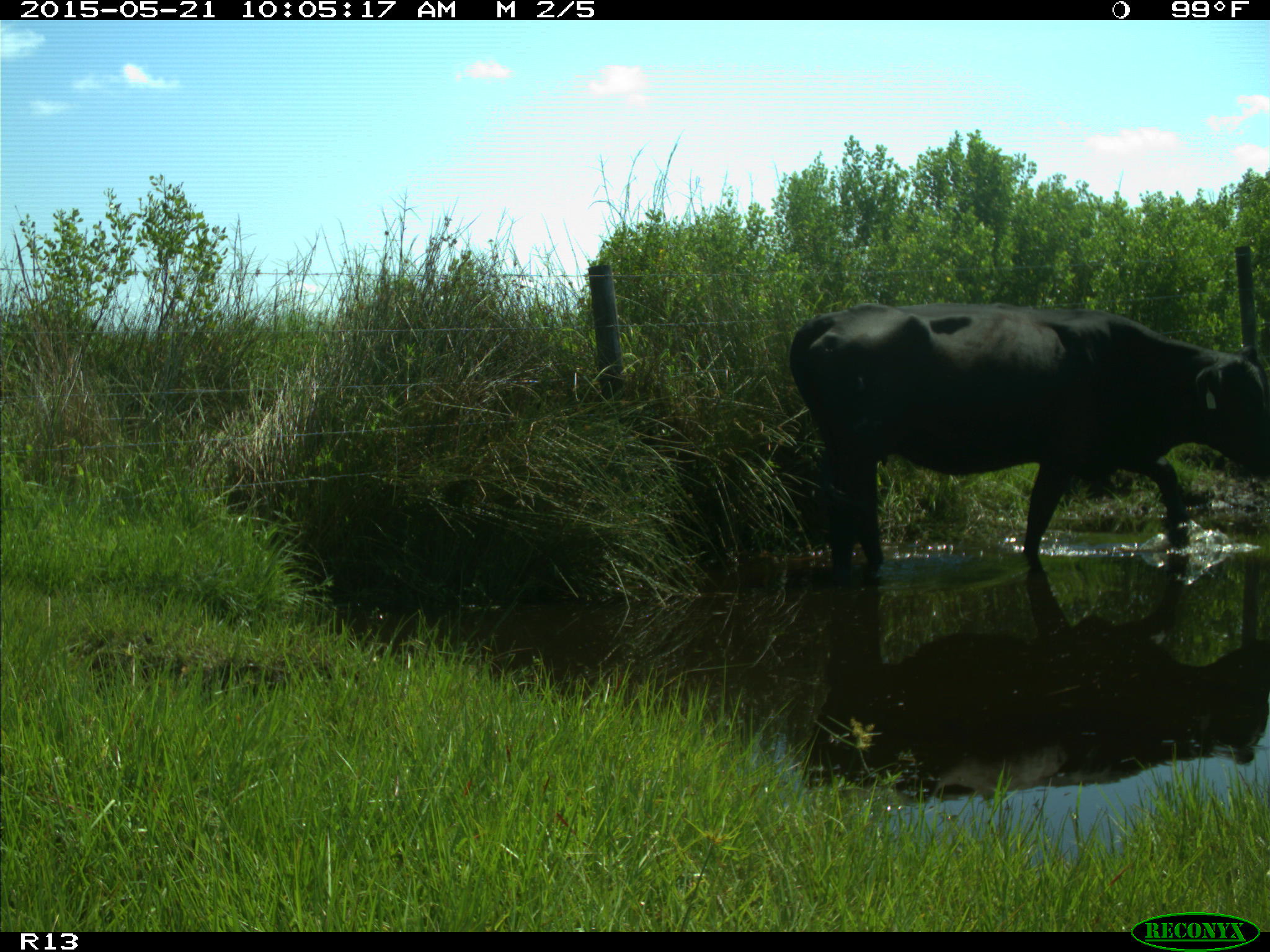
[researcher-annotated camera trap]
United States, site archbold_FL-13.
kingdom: Animalia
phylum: Chordata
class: Mammalia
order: Artiodactyla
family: Bovidae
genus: Bos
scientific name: Bos taurus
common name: domestic cow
Bos taurus (domestic cow).